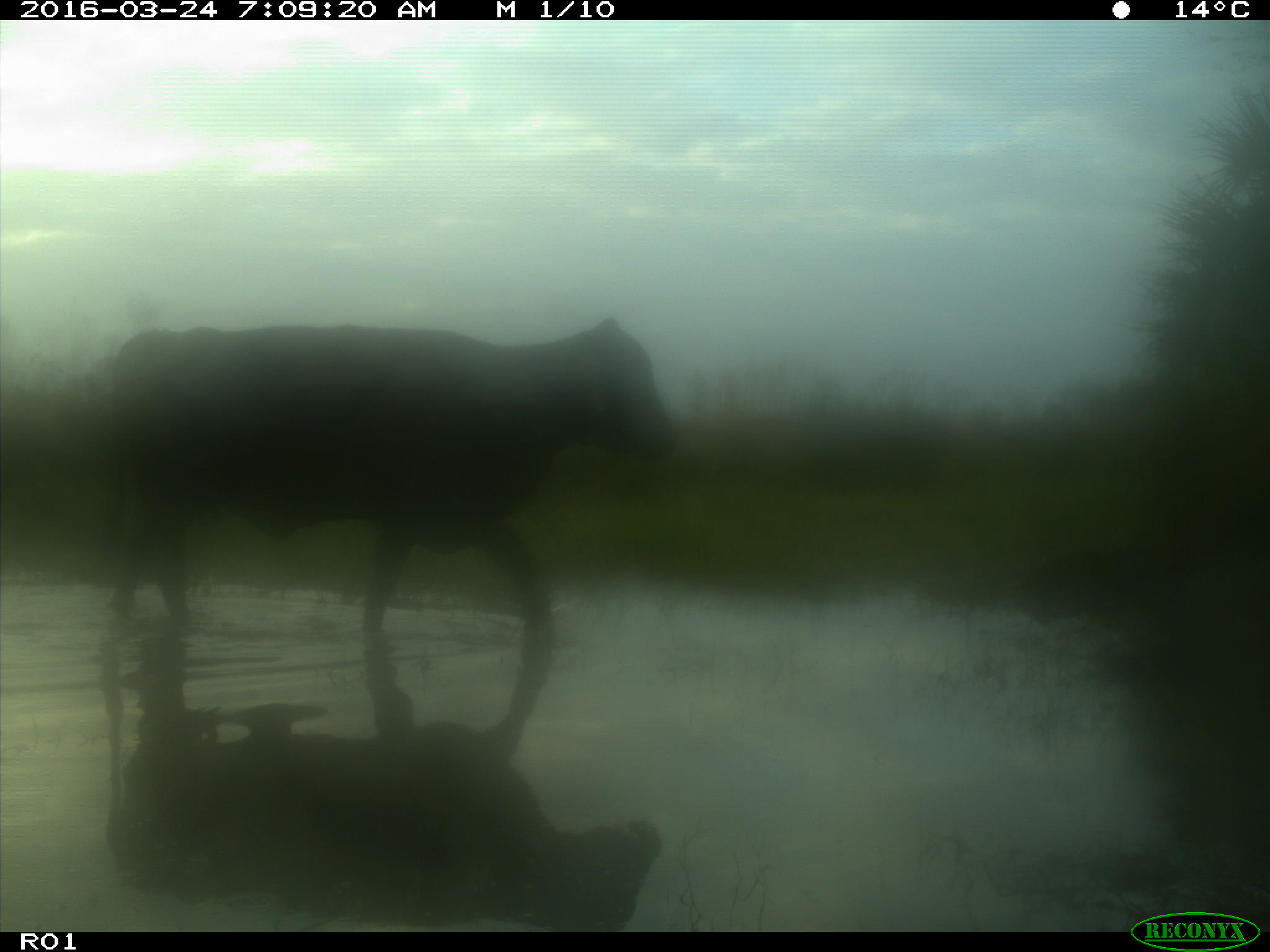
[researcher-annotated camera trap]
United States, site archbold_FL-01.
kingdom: Animalia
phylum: Chordata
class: Mammalia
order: Artiodactyla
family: Bovidae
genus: Bos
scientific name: Bos taurus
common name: domestic cow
Bos taurus (domestic cow).